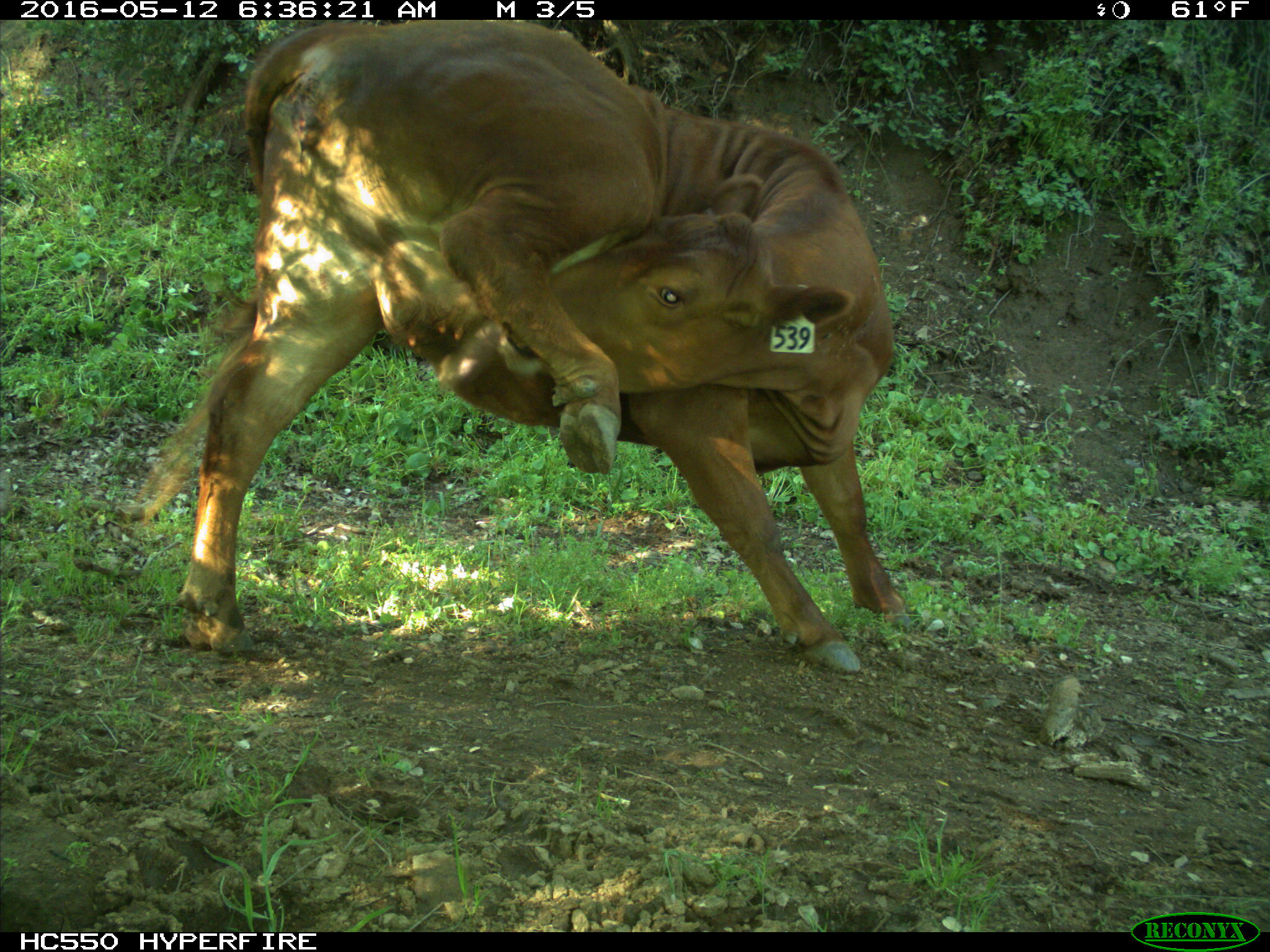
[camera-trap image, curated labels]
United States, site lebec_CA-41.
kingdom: Animalia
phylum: Chordata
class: Mammalia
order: Artiodactyla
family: Bovidae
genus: Bos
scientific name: Bos taurus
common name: domestic cow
Bos taurus (domestic cow).